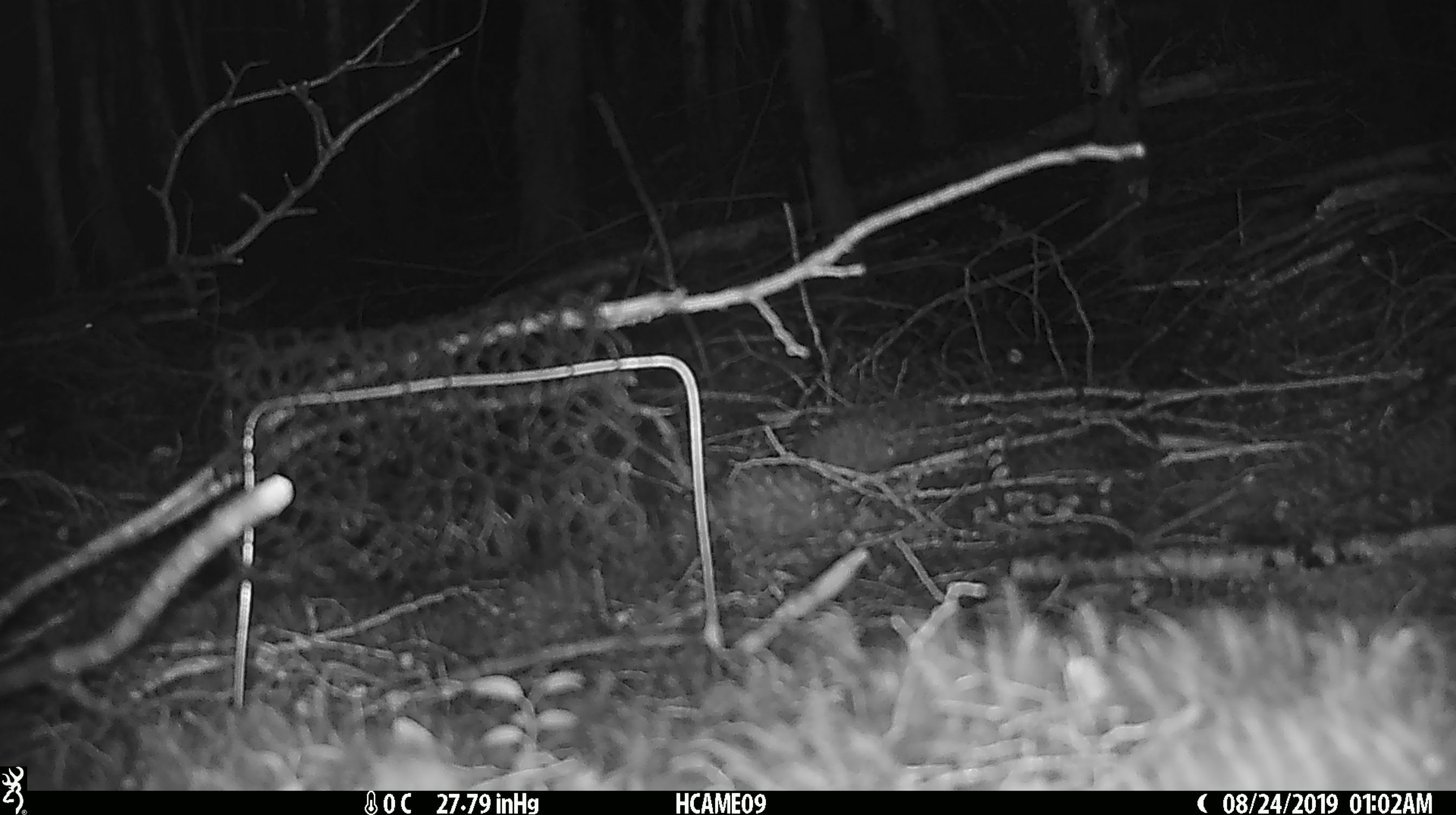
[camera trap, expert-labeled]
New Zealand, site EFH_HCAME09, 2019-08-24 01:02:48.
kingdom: Animalia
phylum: Chordata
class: Mammalia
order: Rodentia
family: Muridae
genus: Mus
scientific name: Mus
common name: mouse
Mouse (Mus).